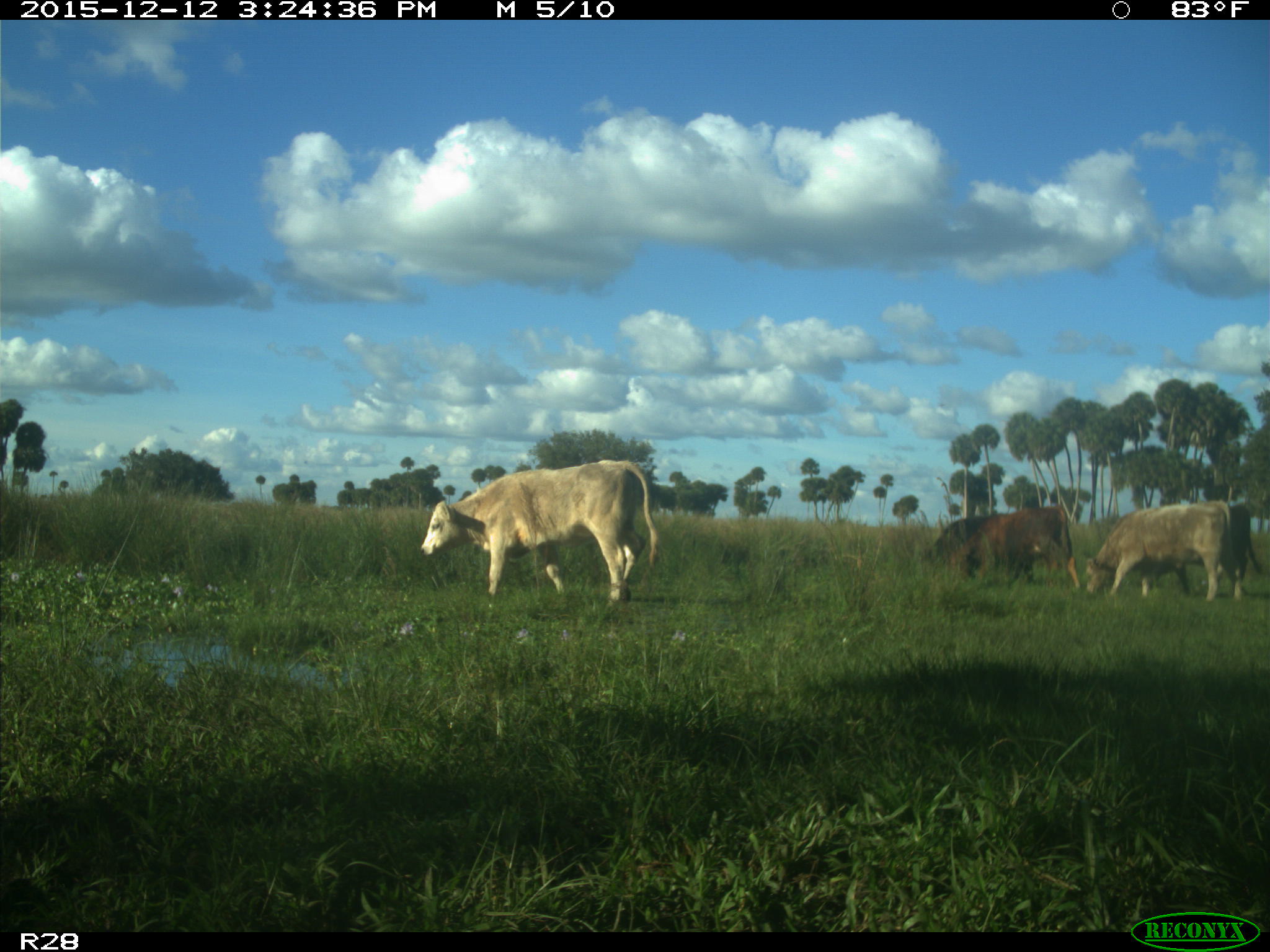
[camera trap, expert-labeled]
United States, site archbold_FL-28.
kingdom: Animalia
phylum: Chordata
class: Mammalia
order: Artiodactyla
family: Bovidae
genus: Bos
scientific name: Bos taurus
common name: domestic cow